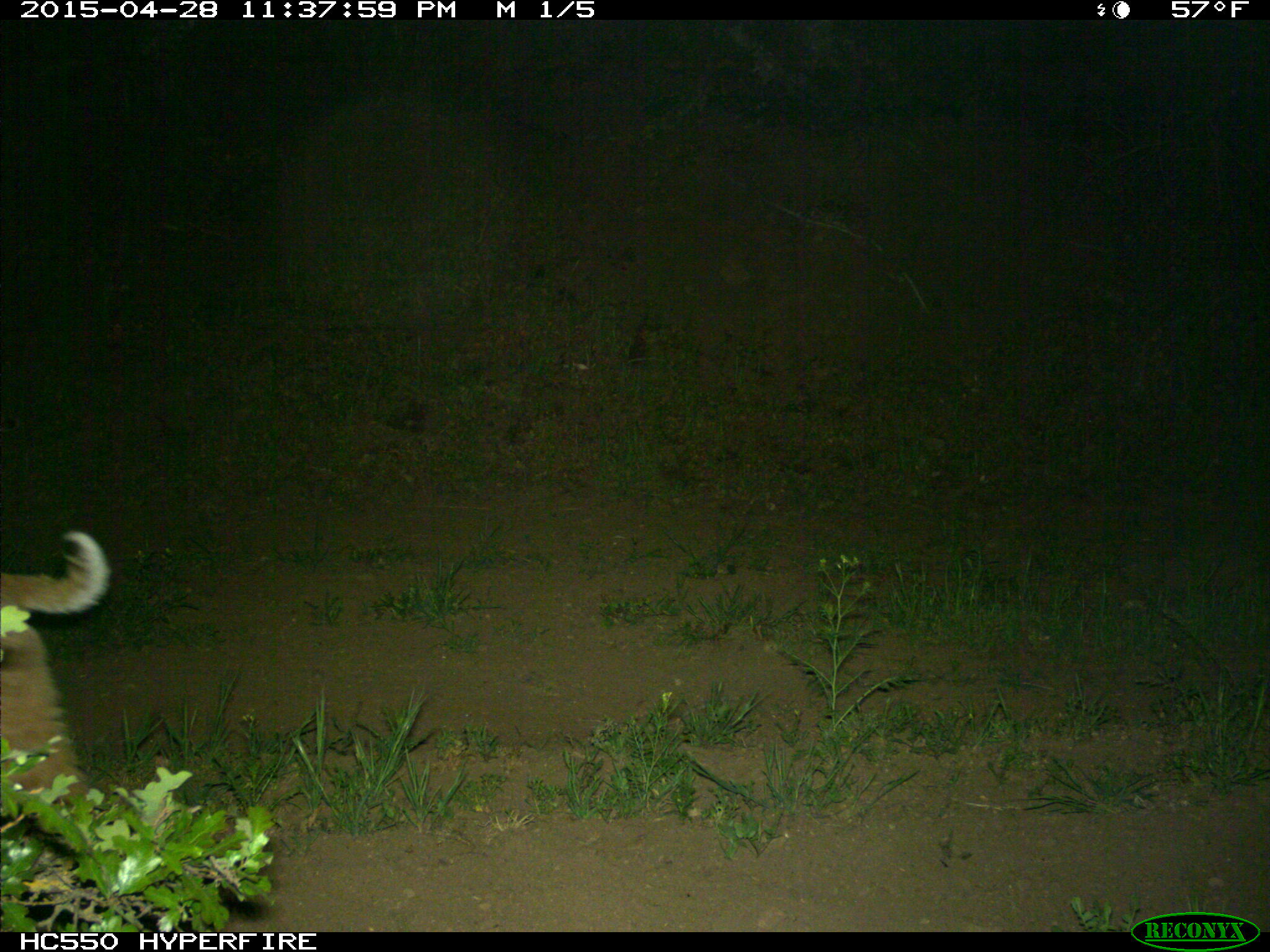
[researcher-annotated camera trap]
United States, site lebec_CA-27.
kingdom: Animalia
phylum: Chordata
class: Mammalia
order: Carnivora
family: Felidae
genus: Lynx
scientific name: Lynx rufus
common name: bobcat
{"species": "Lynx rufus (bobcat)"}